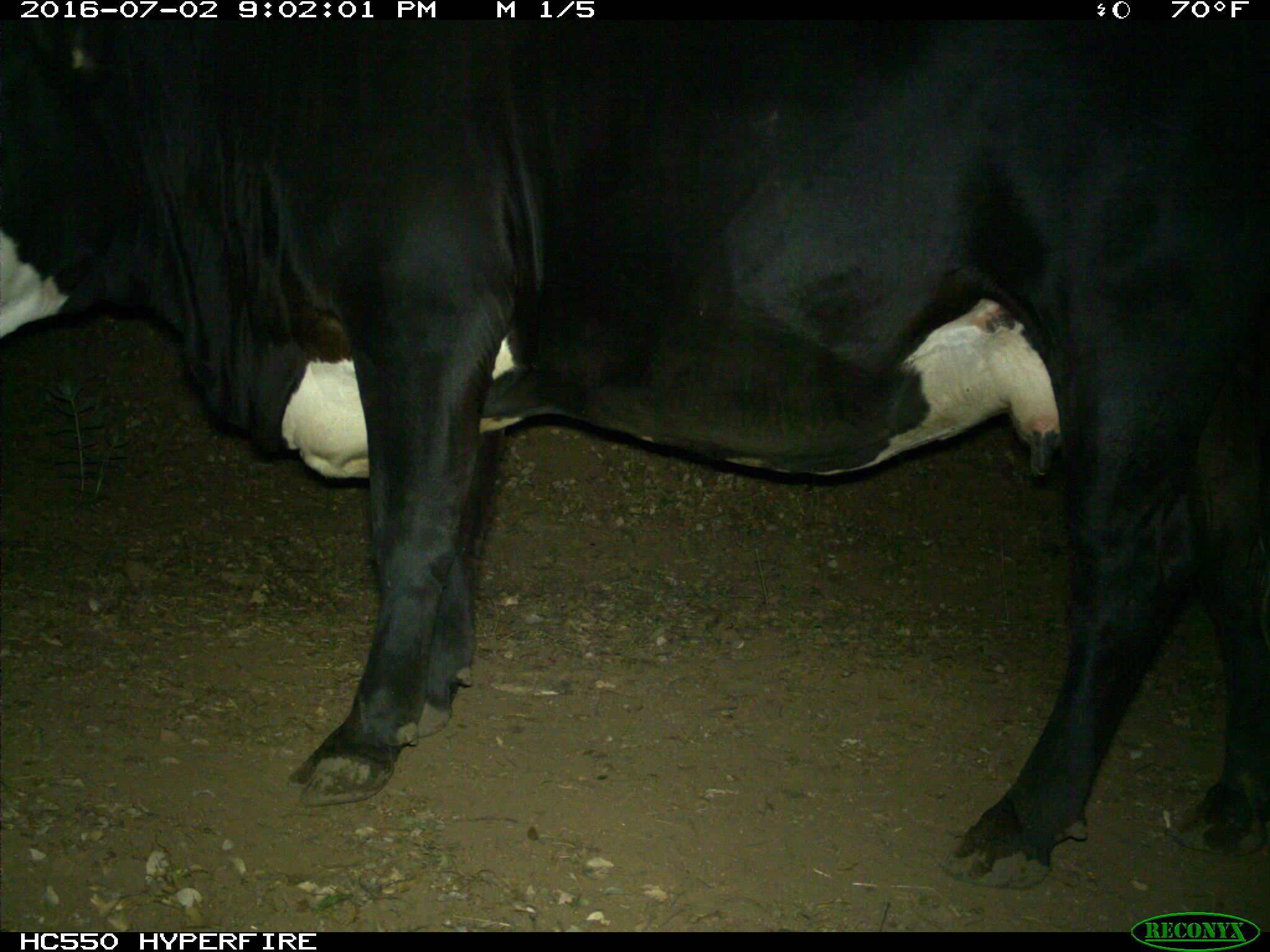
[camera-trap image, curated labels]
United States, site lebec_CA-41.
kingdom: Animalia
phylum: Chordata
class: Mammalia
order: Artiodactyla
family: Bovidae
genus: Bos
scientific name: Bos taurus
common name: domestic cow